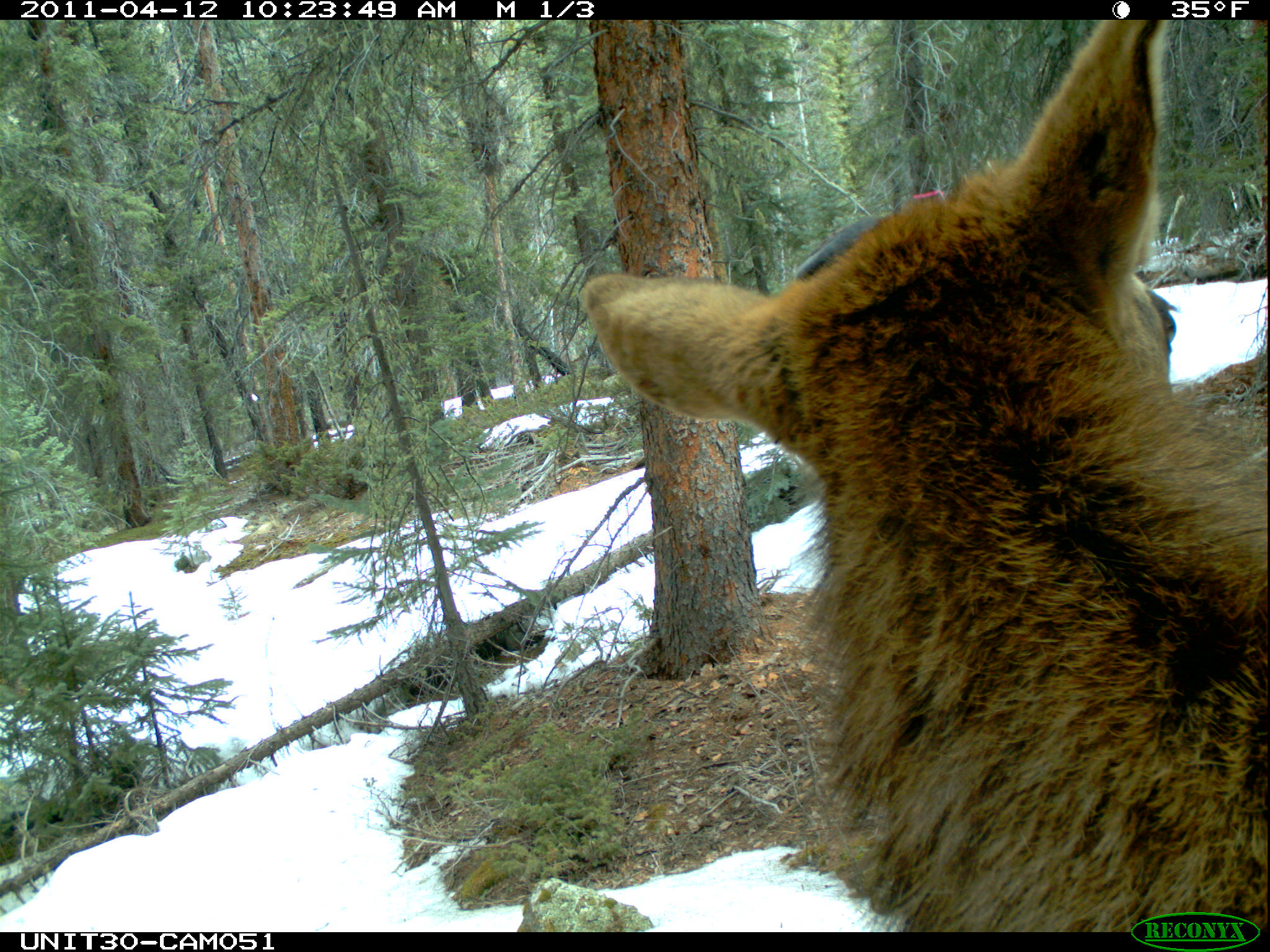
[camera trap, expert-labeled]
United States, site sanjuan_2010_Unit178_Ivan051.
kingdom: Animalia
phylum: Chordata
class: Mammalia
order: Artiodactyla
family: Cervidae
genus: Cervus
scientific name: Cervus elaphus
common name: red deer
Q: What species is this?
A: Cervus elaphus (red deer).